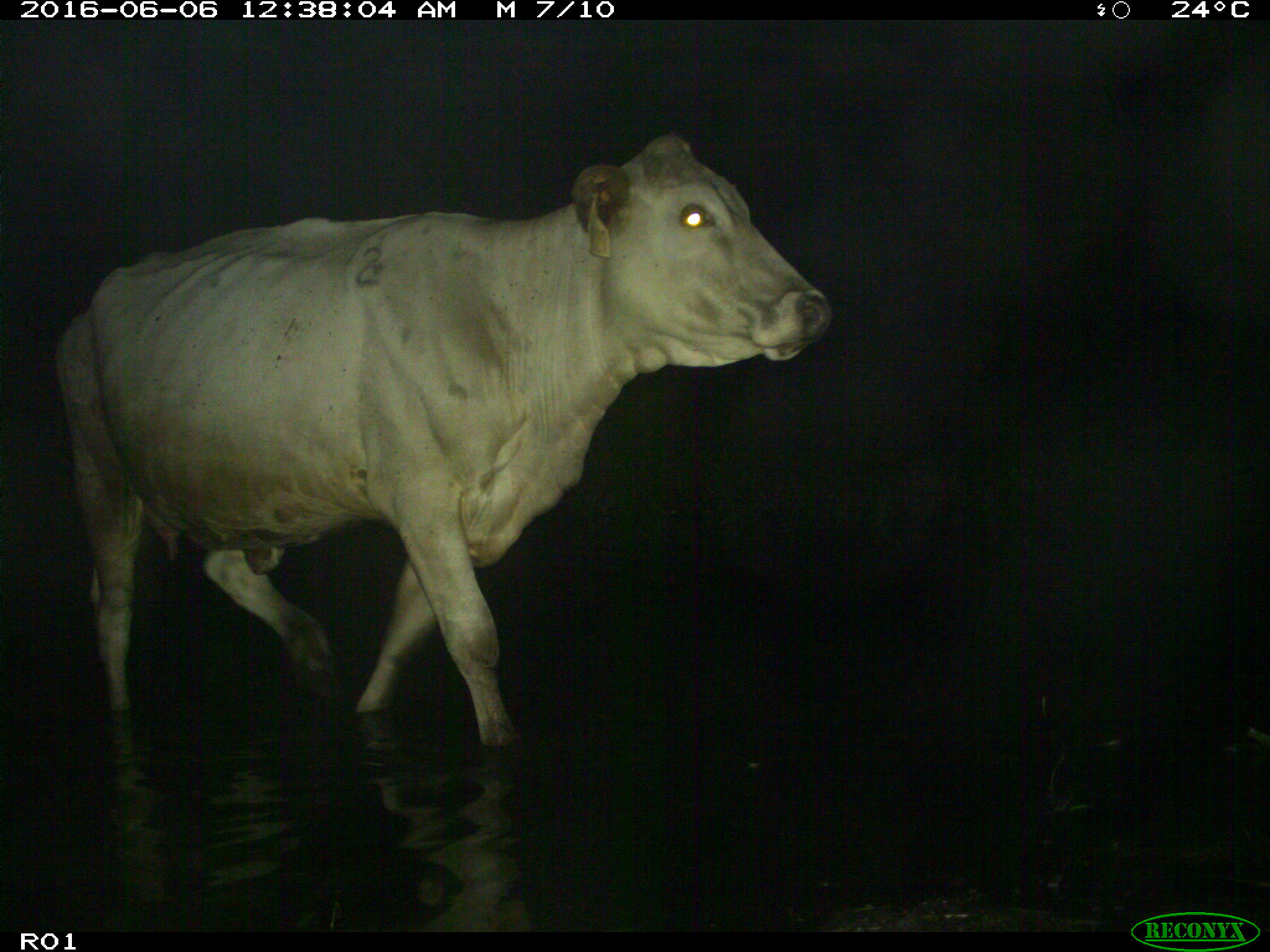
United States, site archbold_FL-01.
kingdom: Animalia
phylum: Chordata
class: Mammalia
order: Artiodactyla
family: Bovidae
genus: Bos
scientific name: Bos taurus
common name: domestic cow